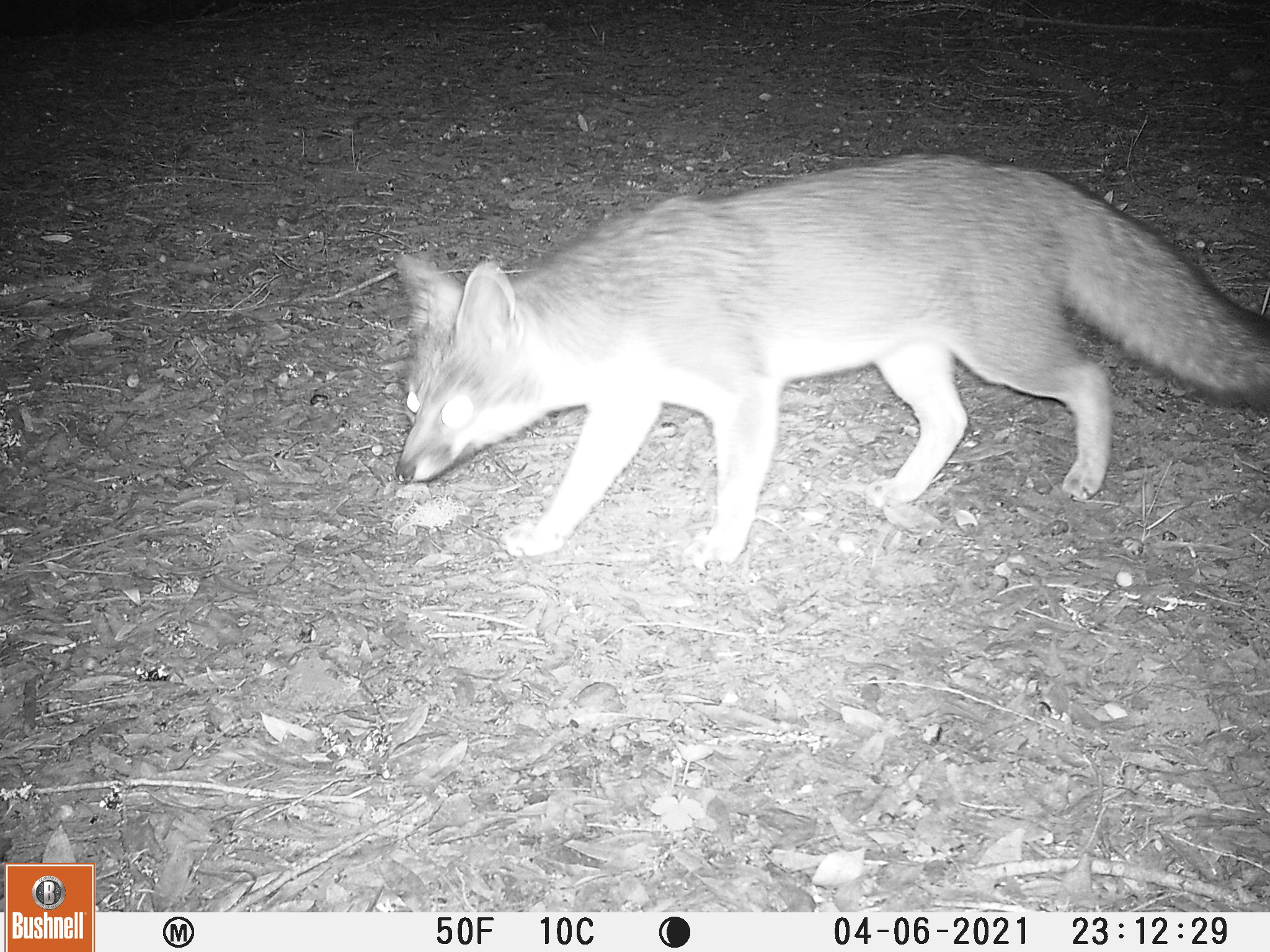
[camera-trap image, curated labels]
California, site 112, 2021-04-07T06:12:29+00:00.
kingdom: Animalia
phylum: Chordata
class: Mammalia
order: Carnivora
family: Canidae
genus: Urocyon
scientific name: Urocyon cinereoargenteus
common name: gray fox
Gray fox (Urocyon cinereoargenteus).